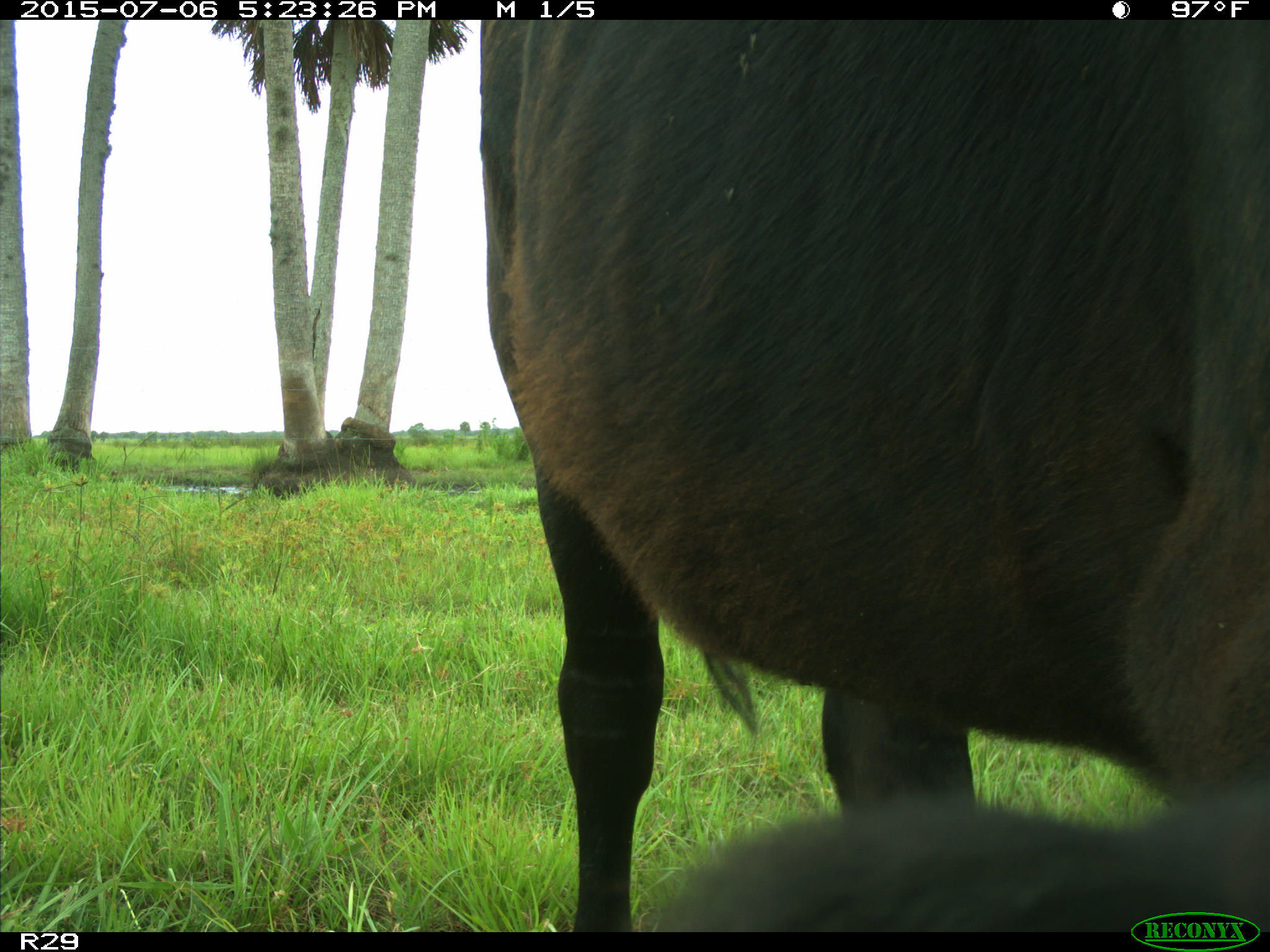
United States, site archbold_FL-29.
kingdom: Animalia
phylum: Chordata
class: Mammalia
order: Artiodactyla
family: Bovidae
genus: Bos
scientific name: Bos taurus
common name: domestic cow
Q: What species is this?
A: Bos taurus (domestic cow).